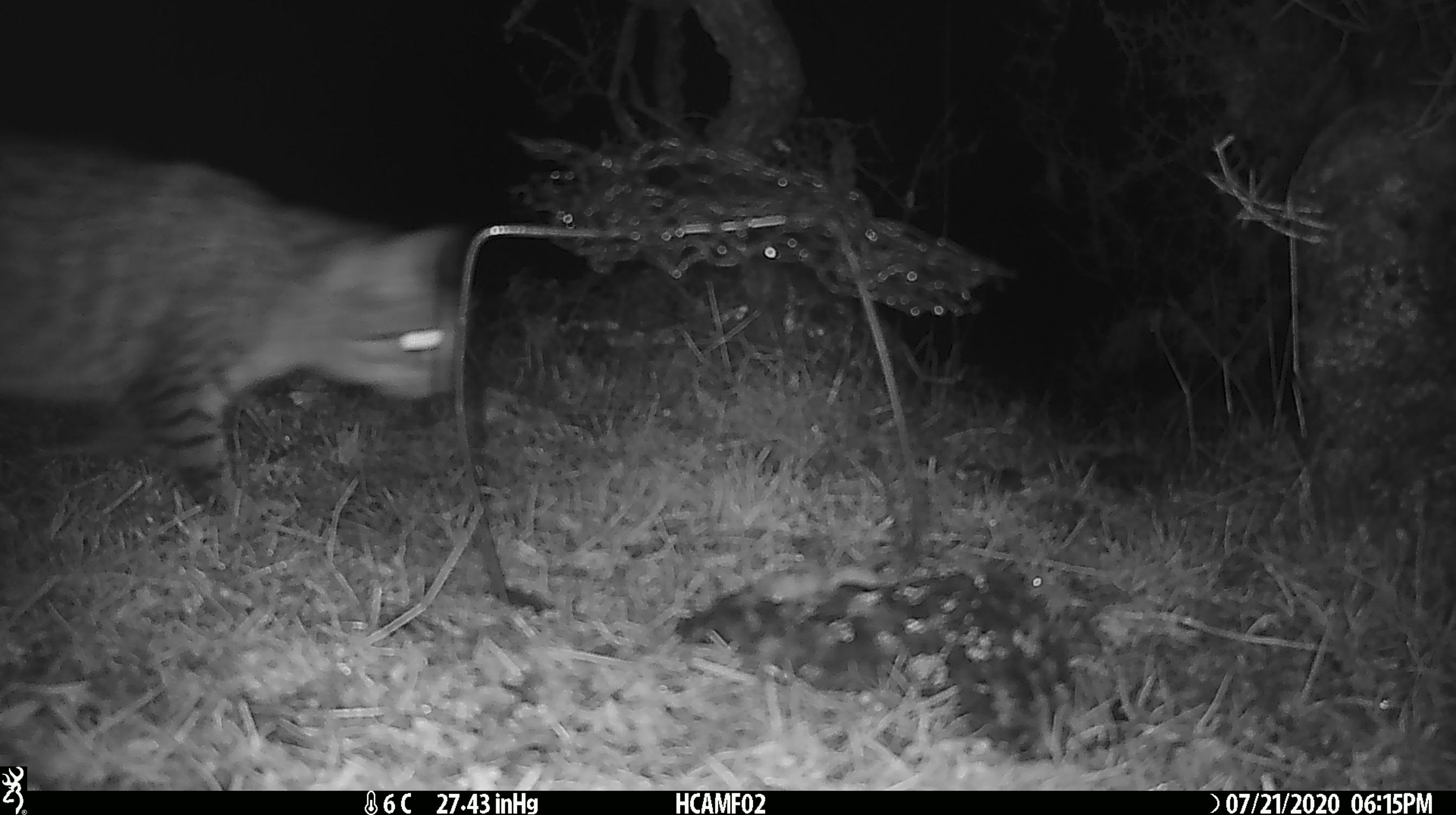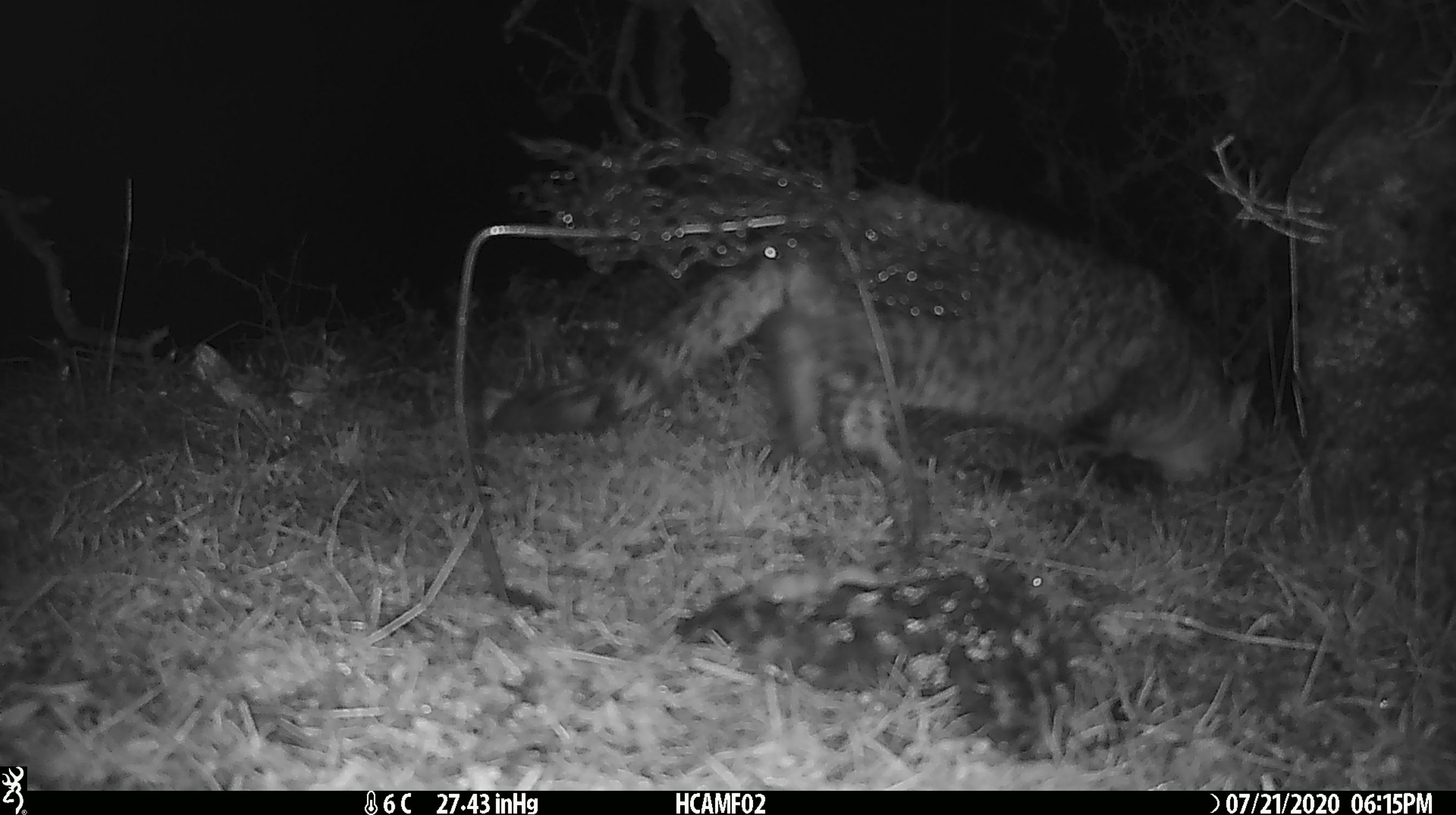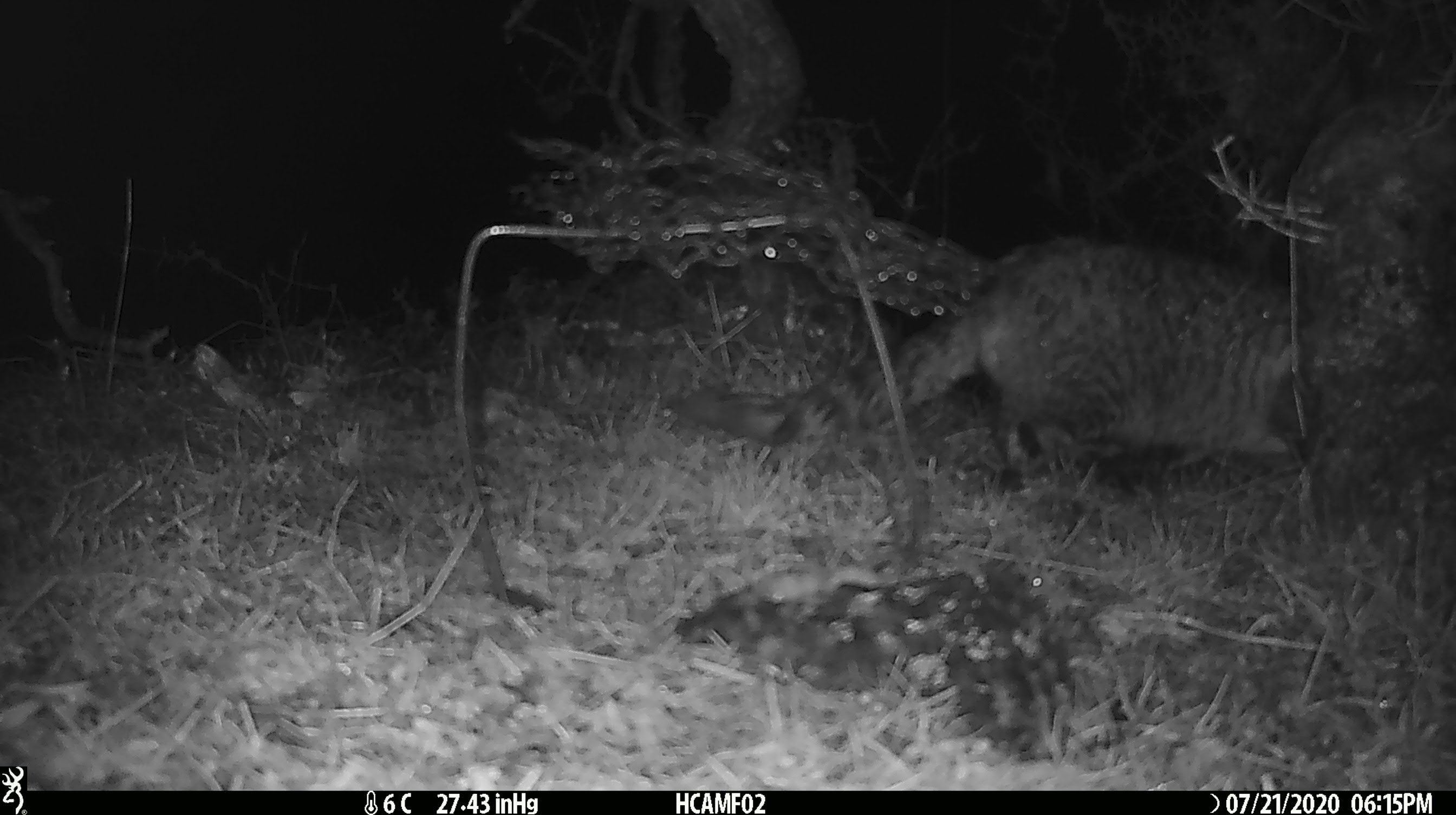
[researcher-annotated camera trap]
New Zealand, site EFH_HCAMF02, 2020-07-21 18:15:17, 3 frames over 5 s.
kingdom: Animalia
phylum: Chordata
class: Mammalia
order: Carnivora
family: Felidae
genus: Felis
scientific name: Felis catus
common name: domestic cat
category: cat